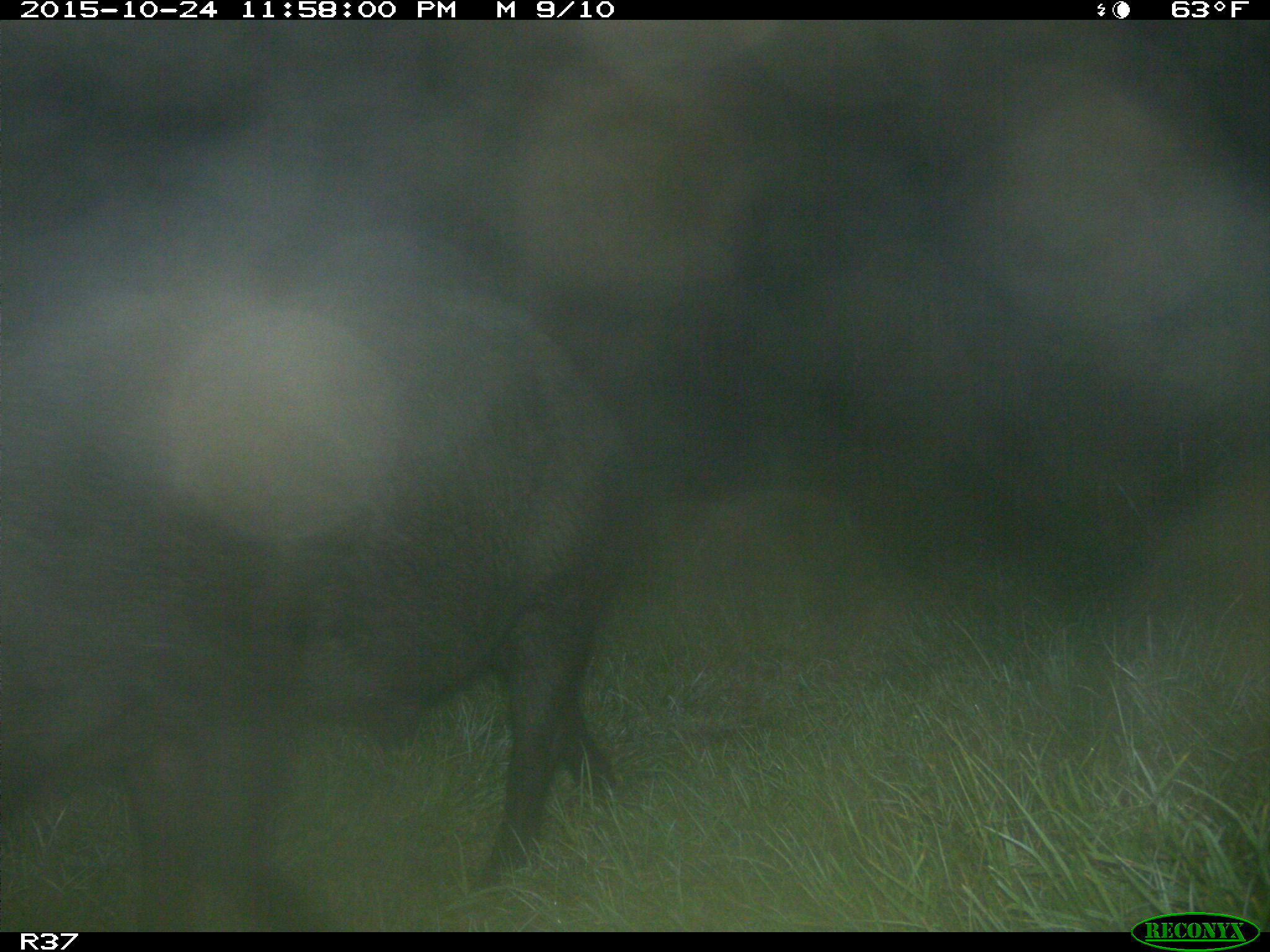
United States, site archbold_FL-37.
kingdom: Animalia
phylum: Chordata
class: Mammalia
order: Artiodactyla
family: Suidae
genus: Sus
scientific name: Sus scrofa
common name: wild boar